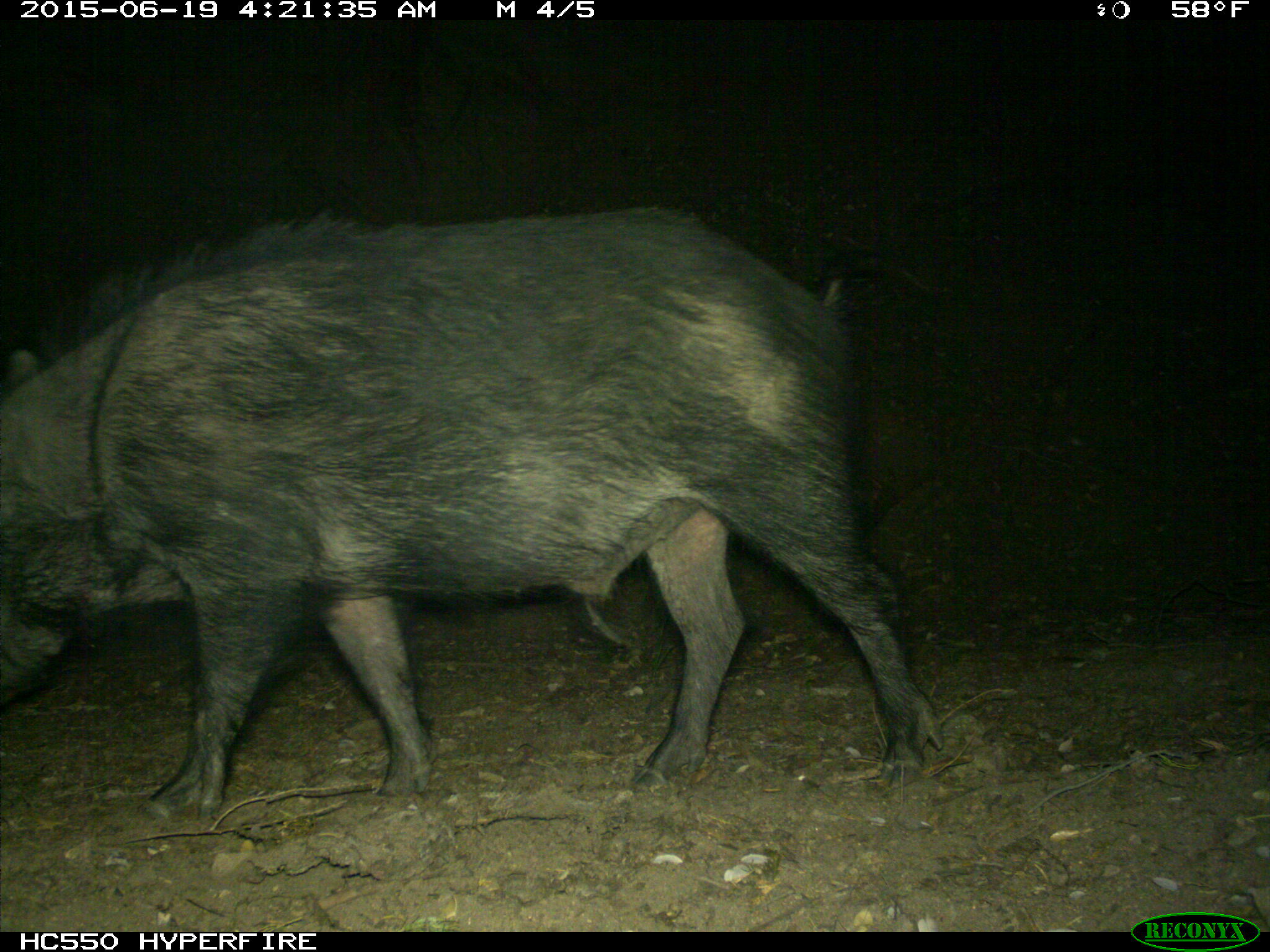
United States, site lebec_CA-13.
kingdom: Animalia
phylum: Chordata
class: Mammalia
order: Artiodactyla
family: Suidae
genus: Sus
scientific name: Sus scrofa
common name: wild boar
Sus scrofa (wild boar).